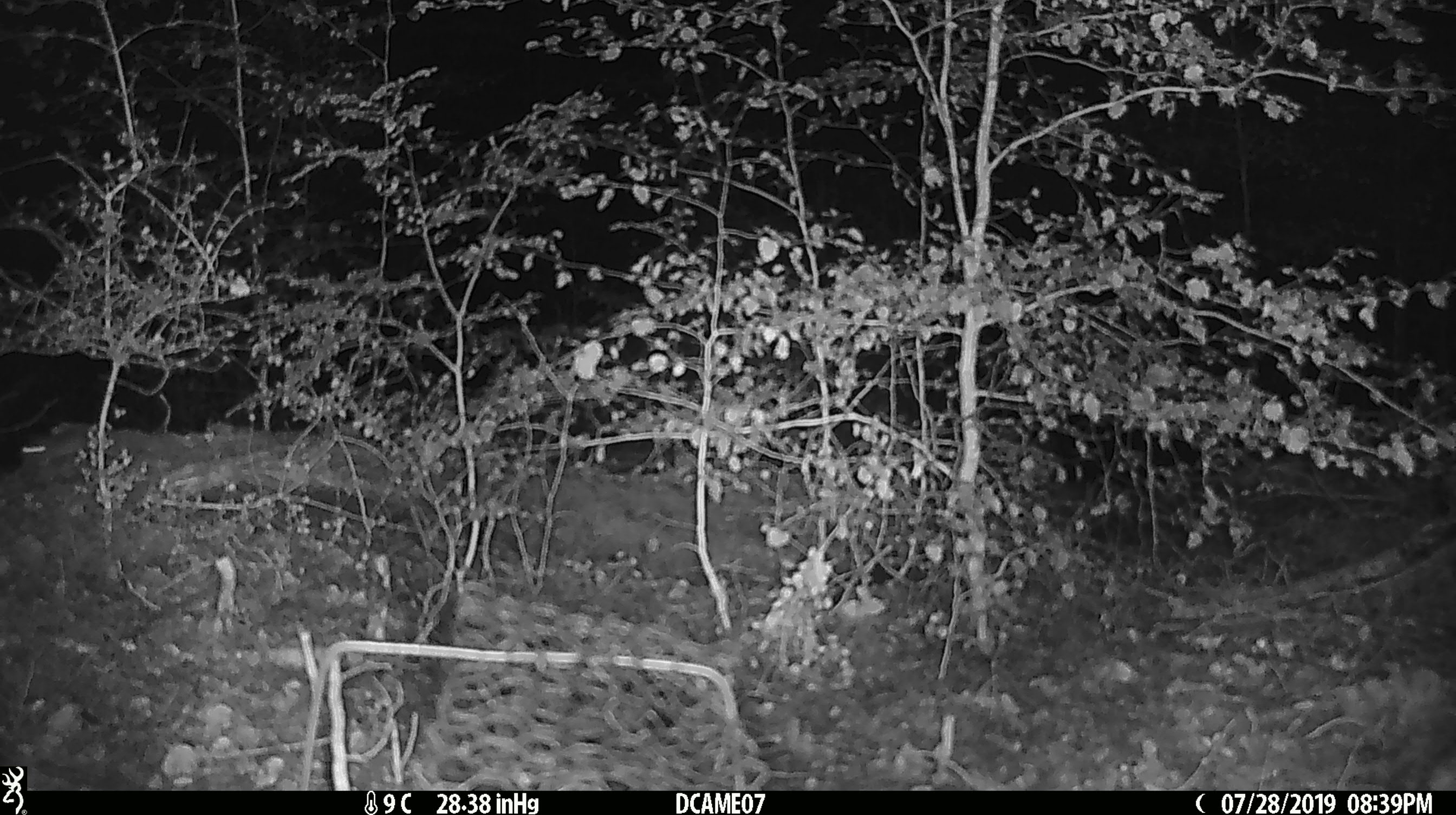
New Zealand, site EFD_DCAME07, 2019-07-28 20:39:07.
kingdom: Animalia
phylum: Chordata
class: Mammalia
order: Rodentia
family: Muridae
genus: Mus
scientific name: Mus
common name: mouse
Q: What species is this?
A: Mouse (Mus).